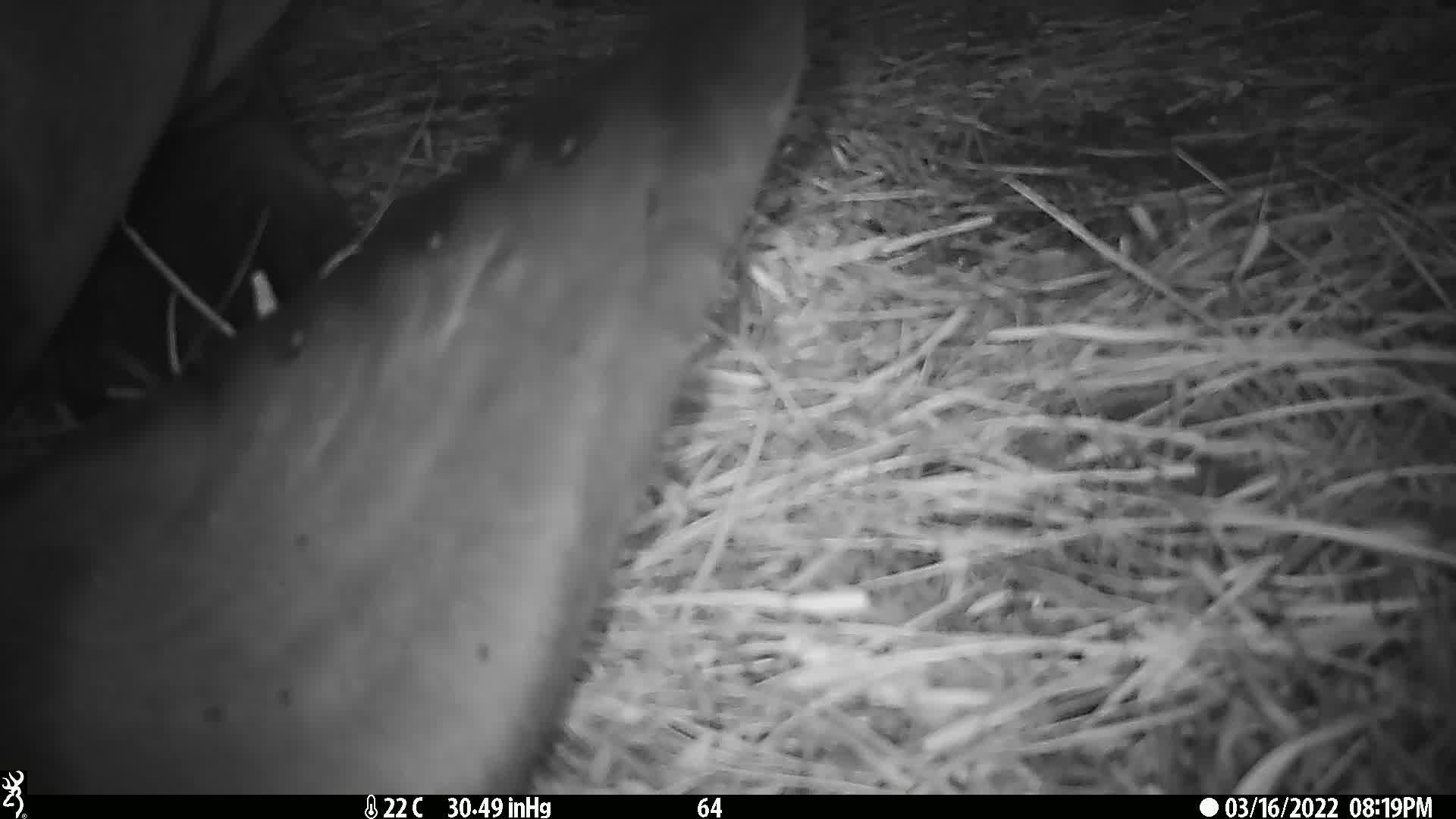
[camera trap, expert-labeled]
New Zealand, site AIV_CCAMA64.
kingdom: Animalia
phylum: Chordata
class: Mammalia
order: Carnivora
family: Otariidae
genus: Phocarctos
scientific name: Phocarctos hookeri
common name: new zealand sea lion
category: sealion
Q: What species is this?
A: Sealion (new zealand sea lion) (Phocarctos hookeri).